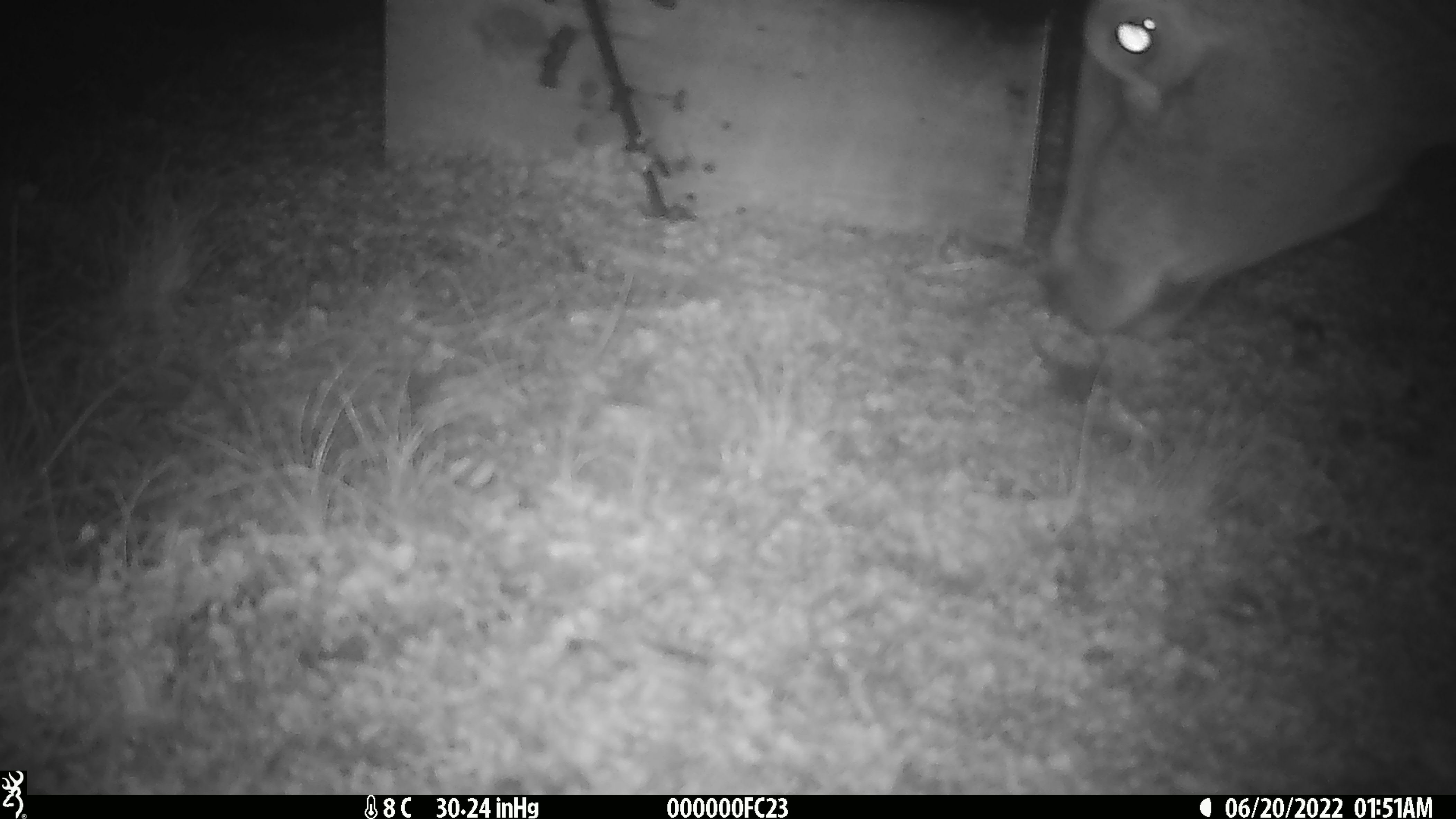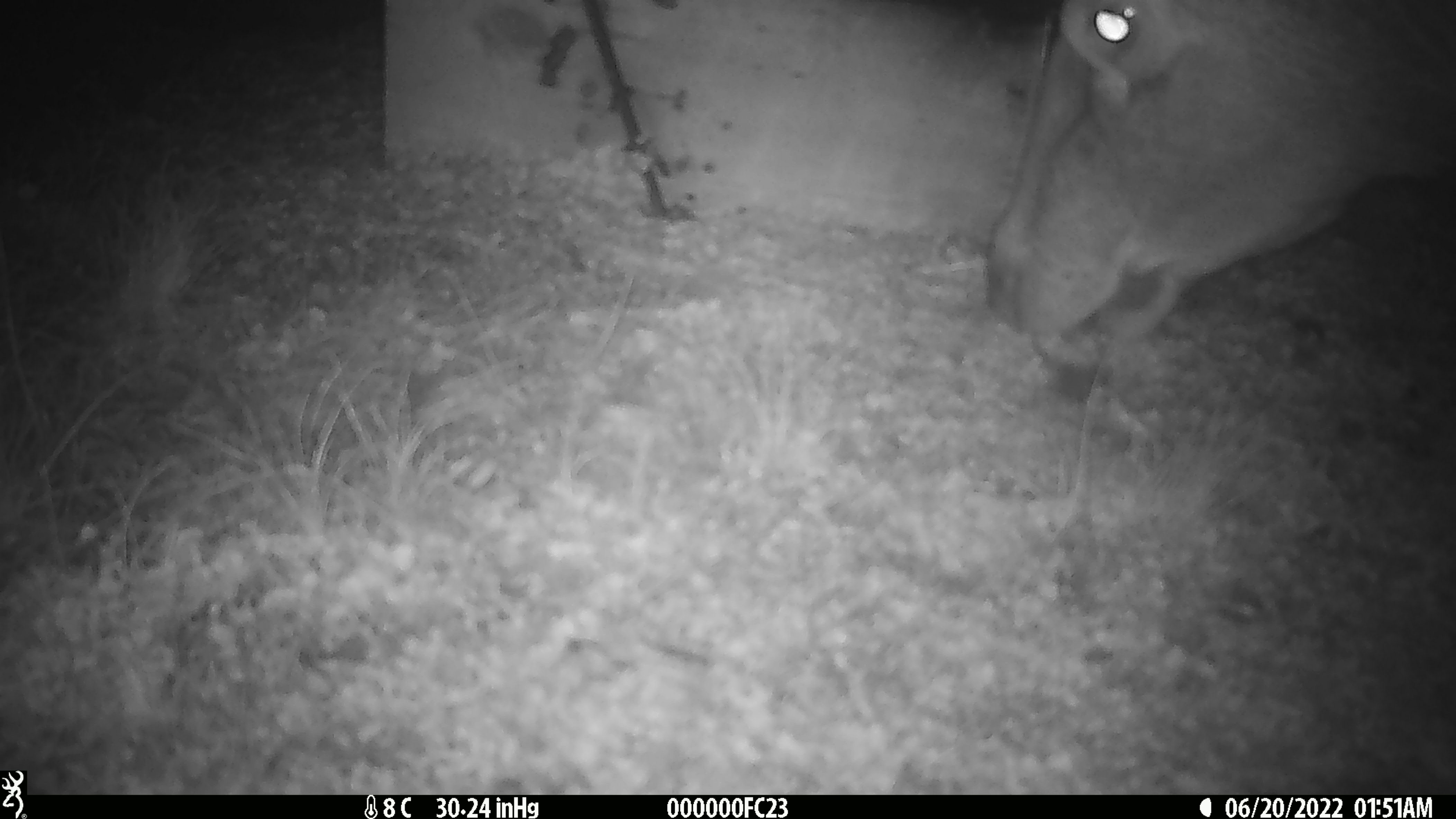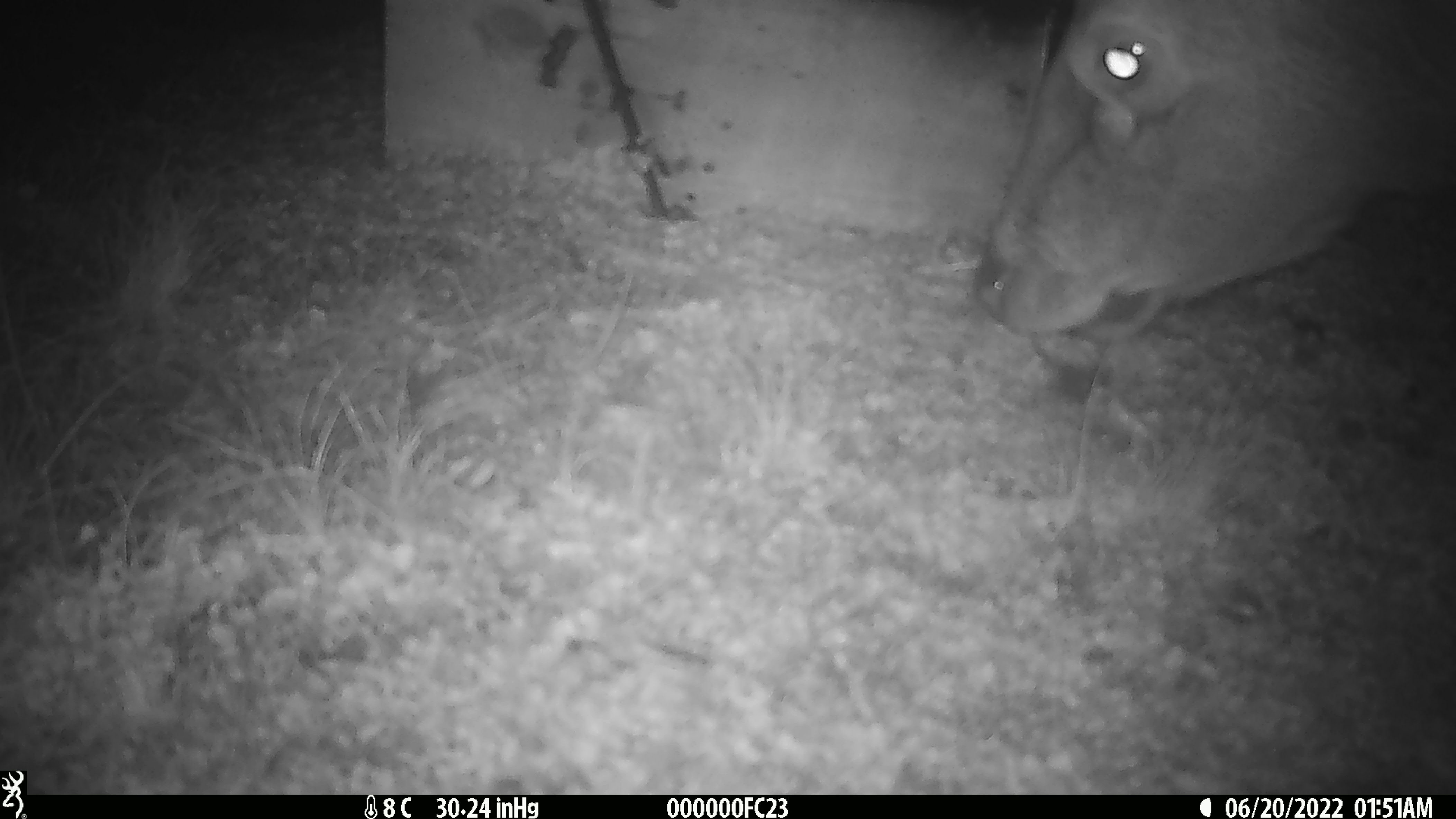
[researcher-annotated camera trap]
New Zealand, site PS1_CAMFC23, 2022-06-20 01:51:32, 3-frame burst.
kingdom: Animalia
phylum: Chordata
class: Mammalia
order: Artiodactyla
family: Cervidae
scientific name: Cervidae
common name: deer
Deer (Cervidae).